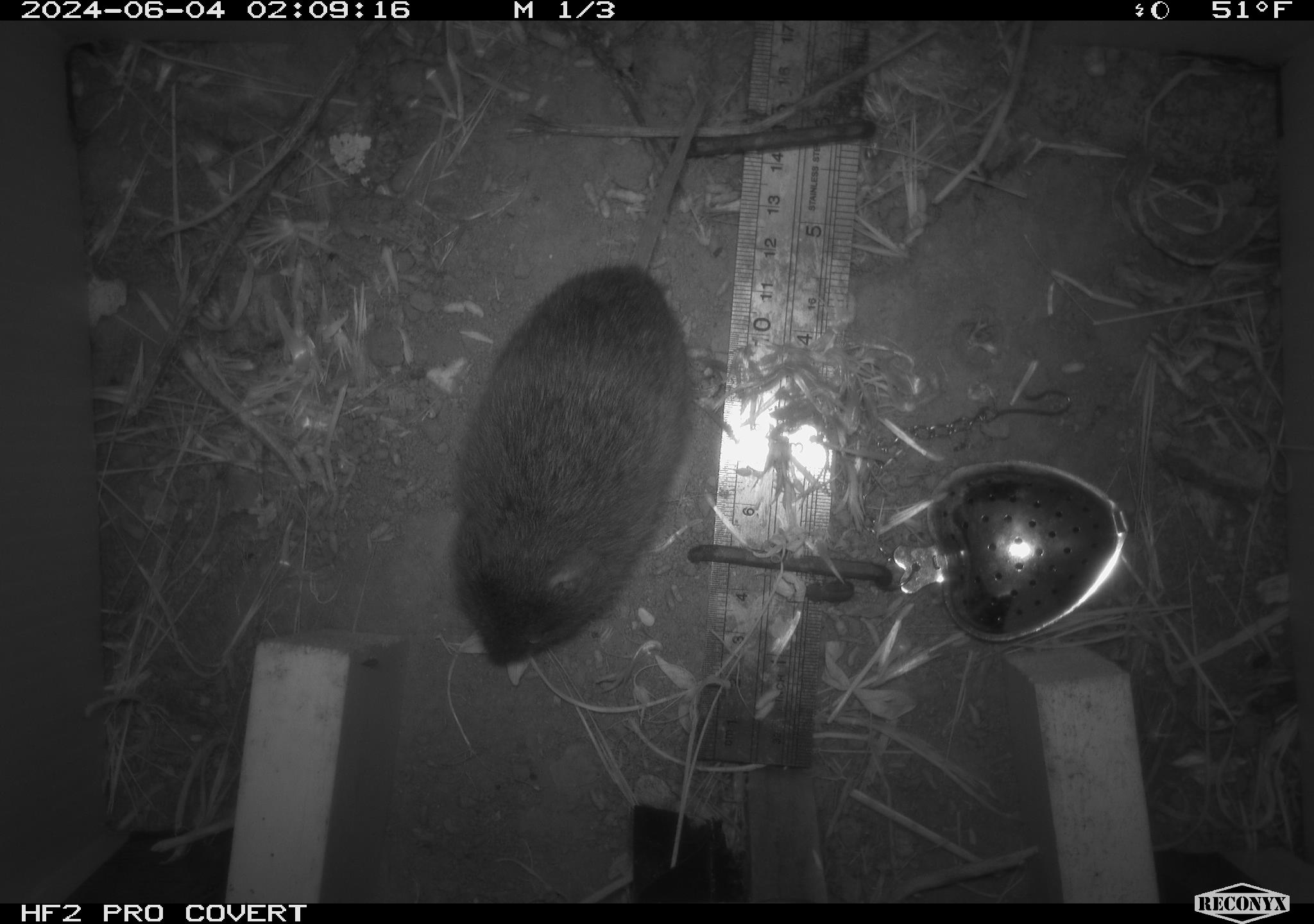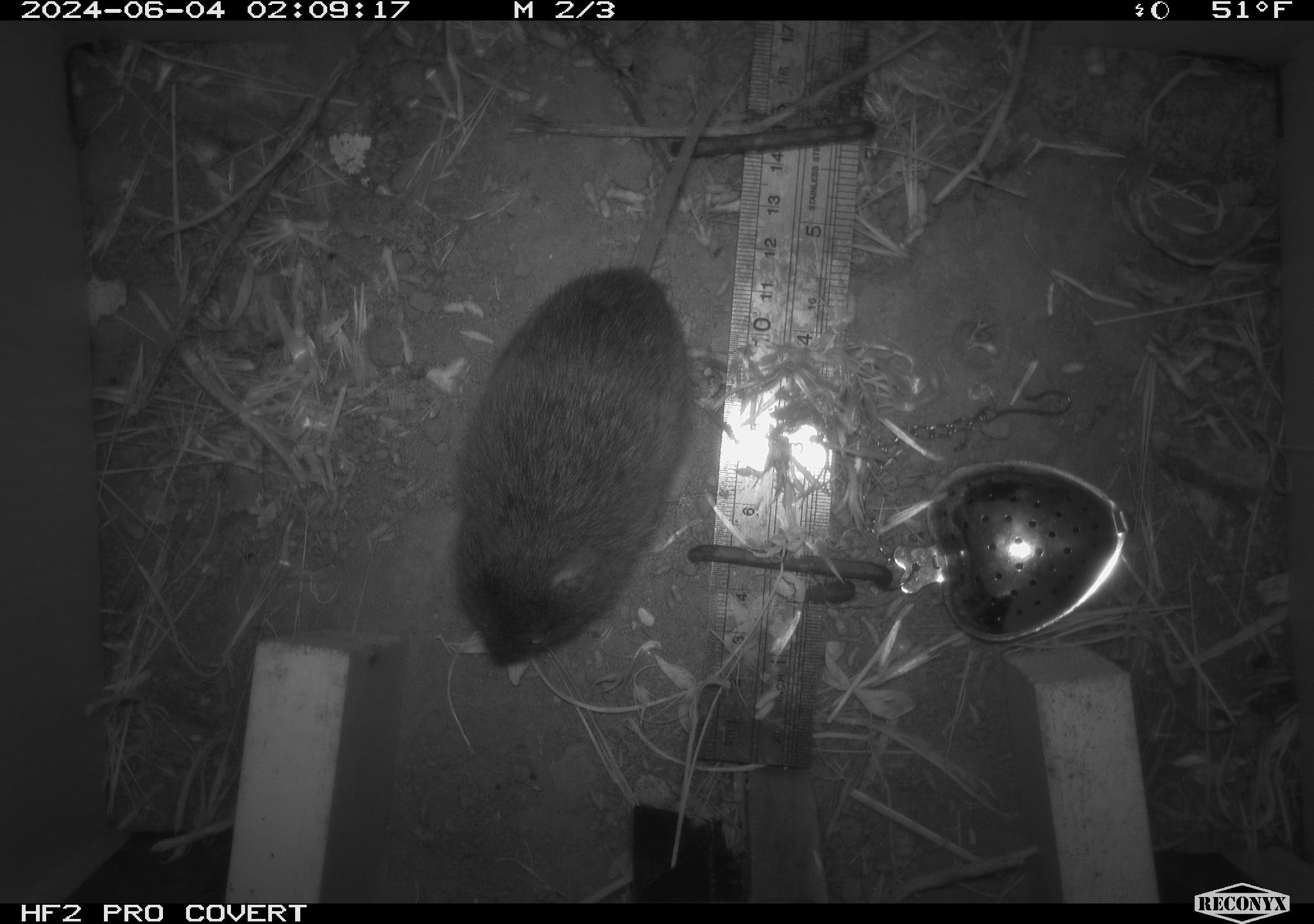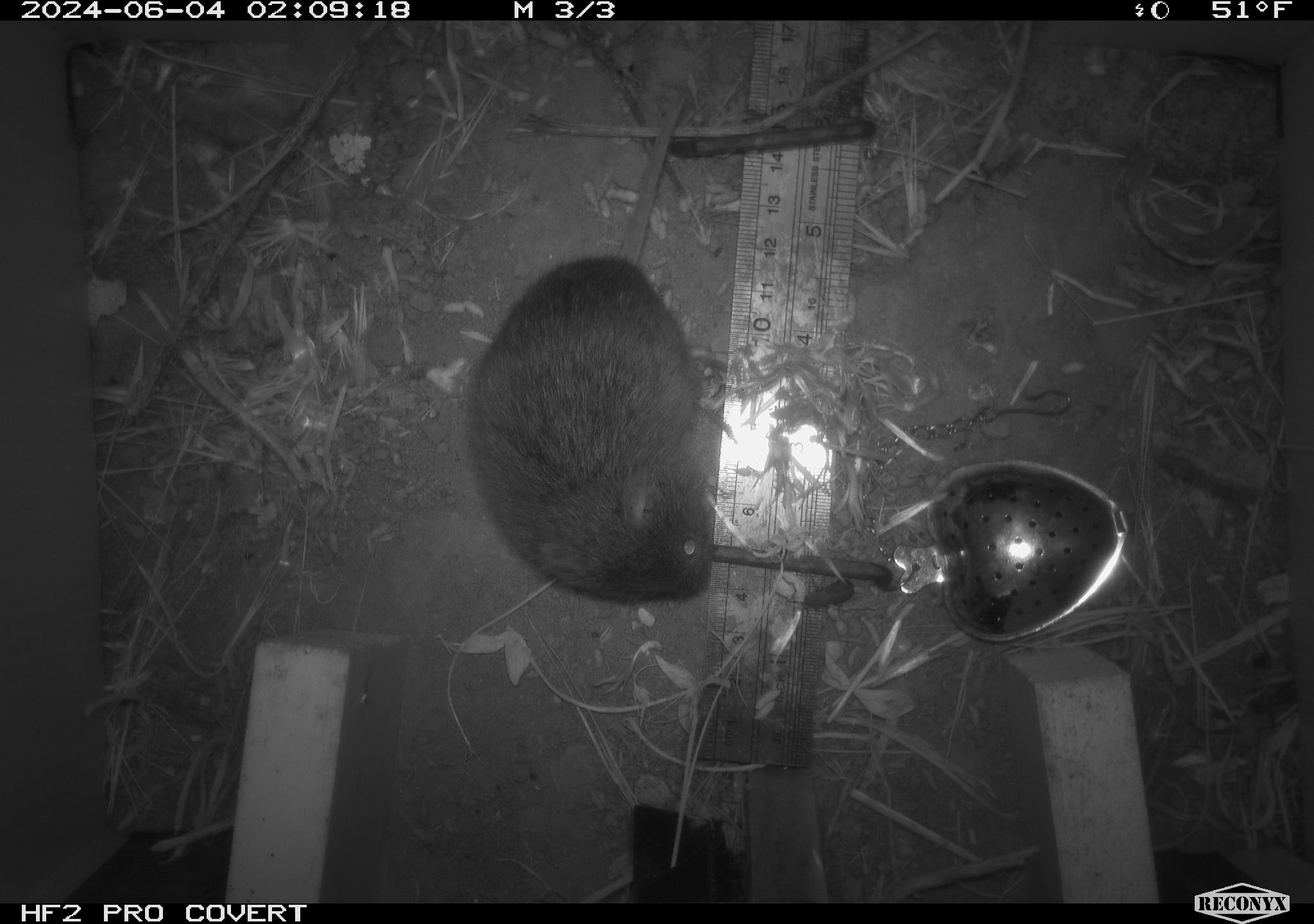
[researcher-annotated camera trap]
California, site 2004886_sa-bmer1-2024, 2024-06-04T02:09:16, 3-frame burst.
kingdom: Animalia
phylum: Chordata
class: Mammalia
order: Rodentia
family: Cricetidae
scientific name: Arvicolinae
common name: voles, lemmings, and muskrats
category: arvicolinae subfamily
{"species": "arvicolinae subfamily (voles, lemmings, and muskrats) (Arvicolinae)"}